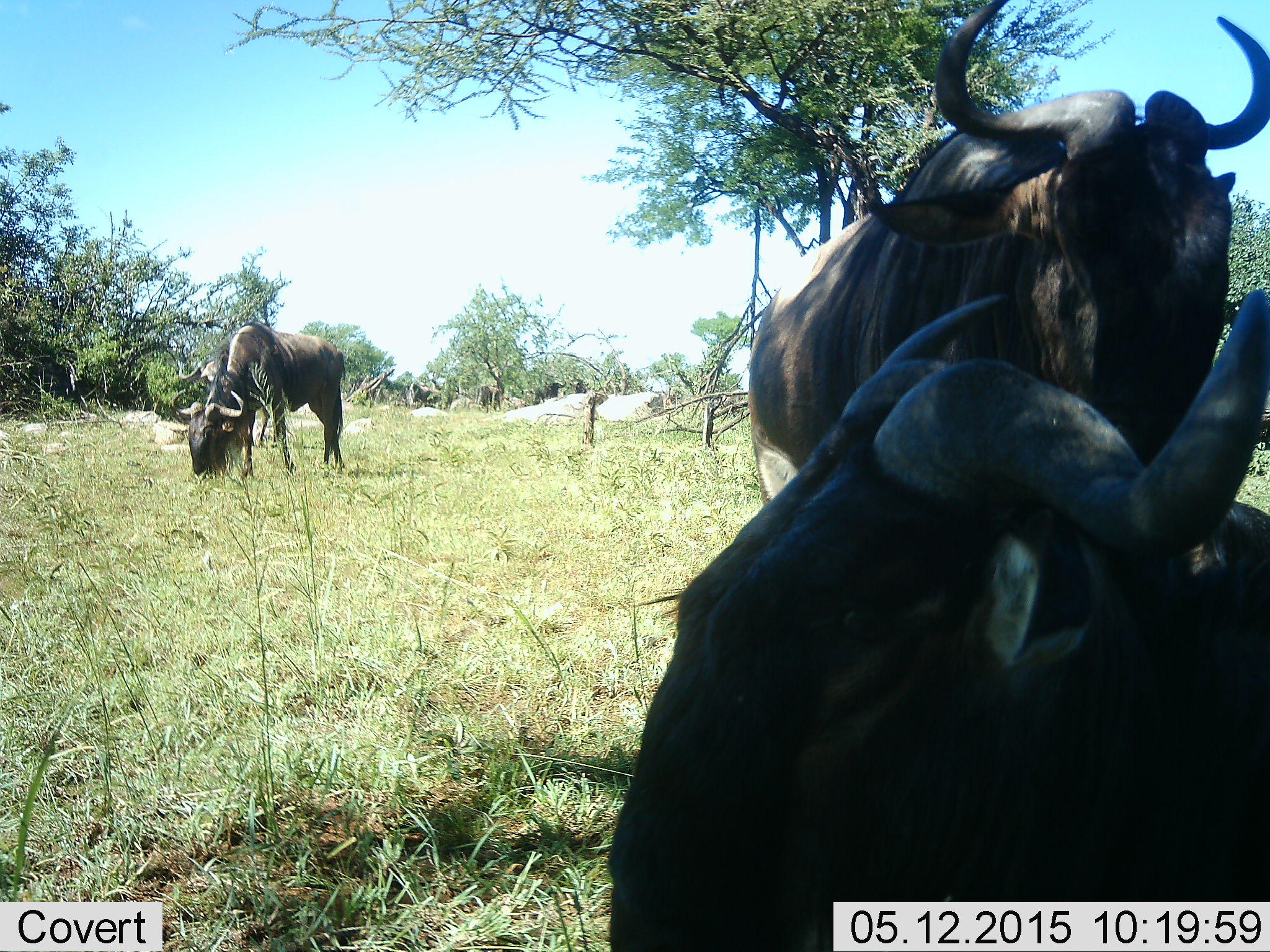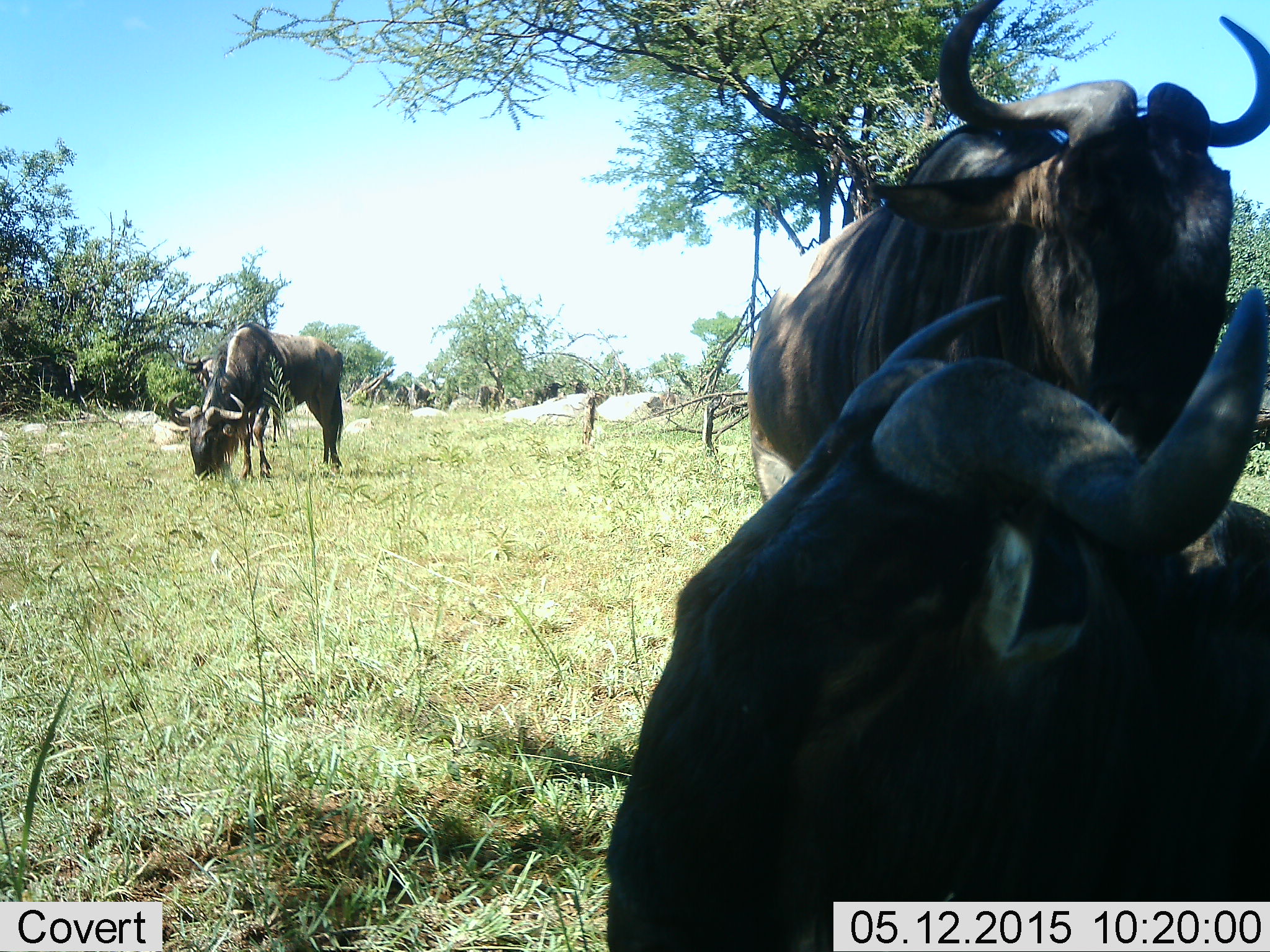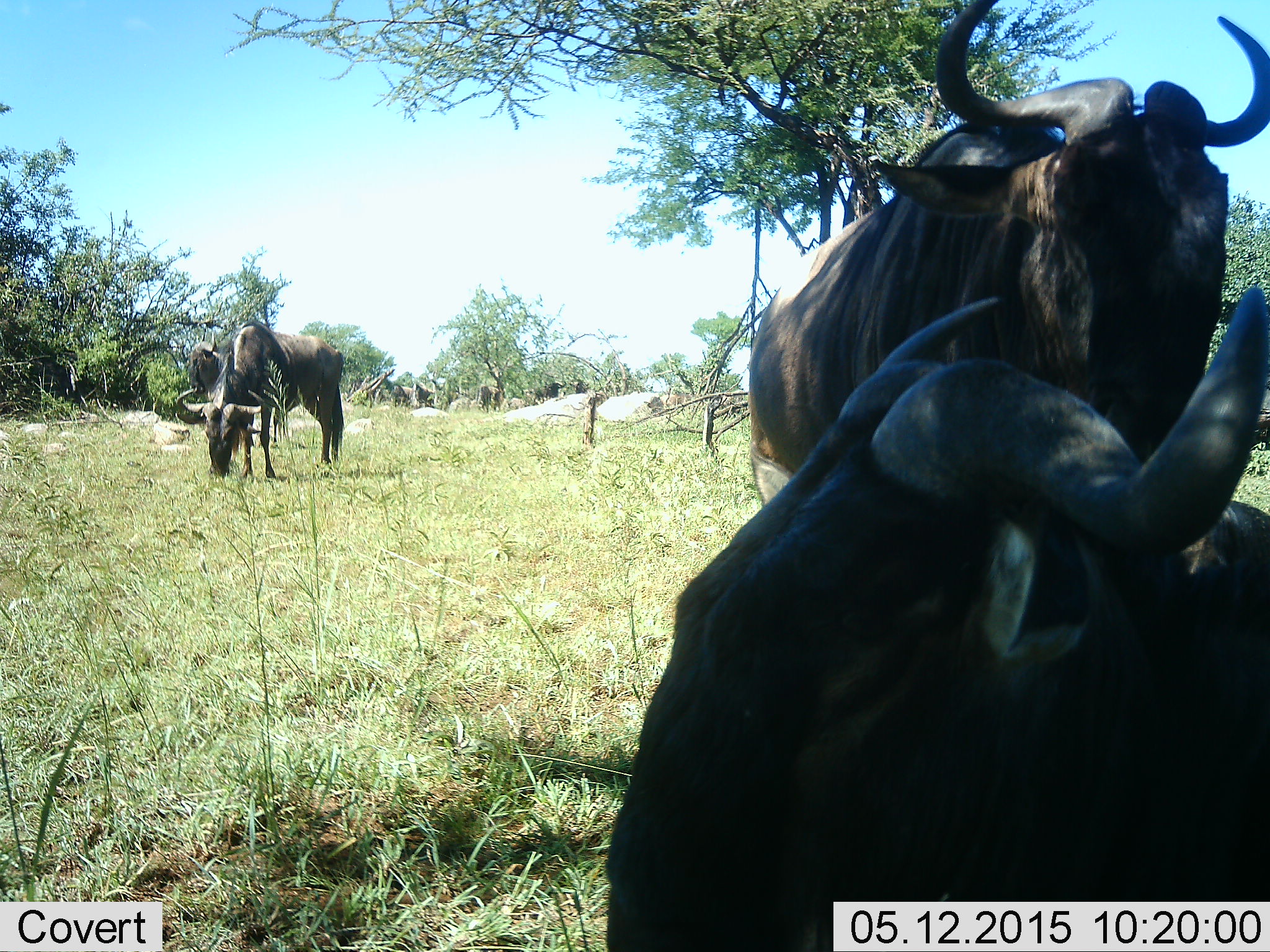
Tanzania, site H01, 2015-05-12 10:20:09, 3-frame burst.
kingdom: Animalia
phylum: Chordata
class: Mammalia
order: Artiodactyla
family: Bovidae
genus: Connochaetes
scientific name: Connochaetes taurinus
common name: blue wildebeest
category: wildebeest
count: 7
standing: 80%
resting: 80%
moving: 10%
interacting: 10%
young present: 0%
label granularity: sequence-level